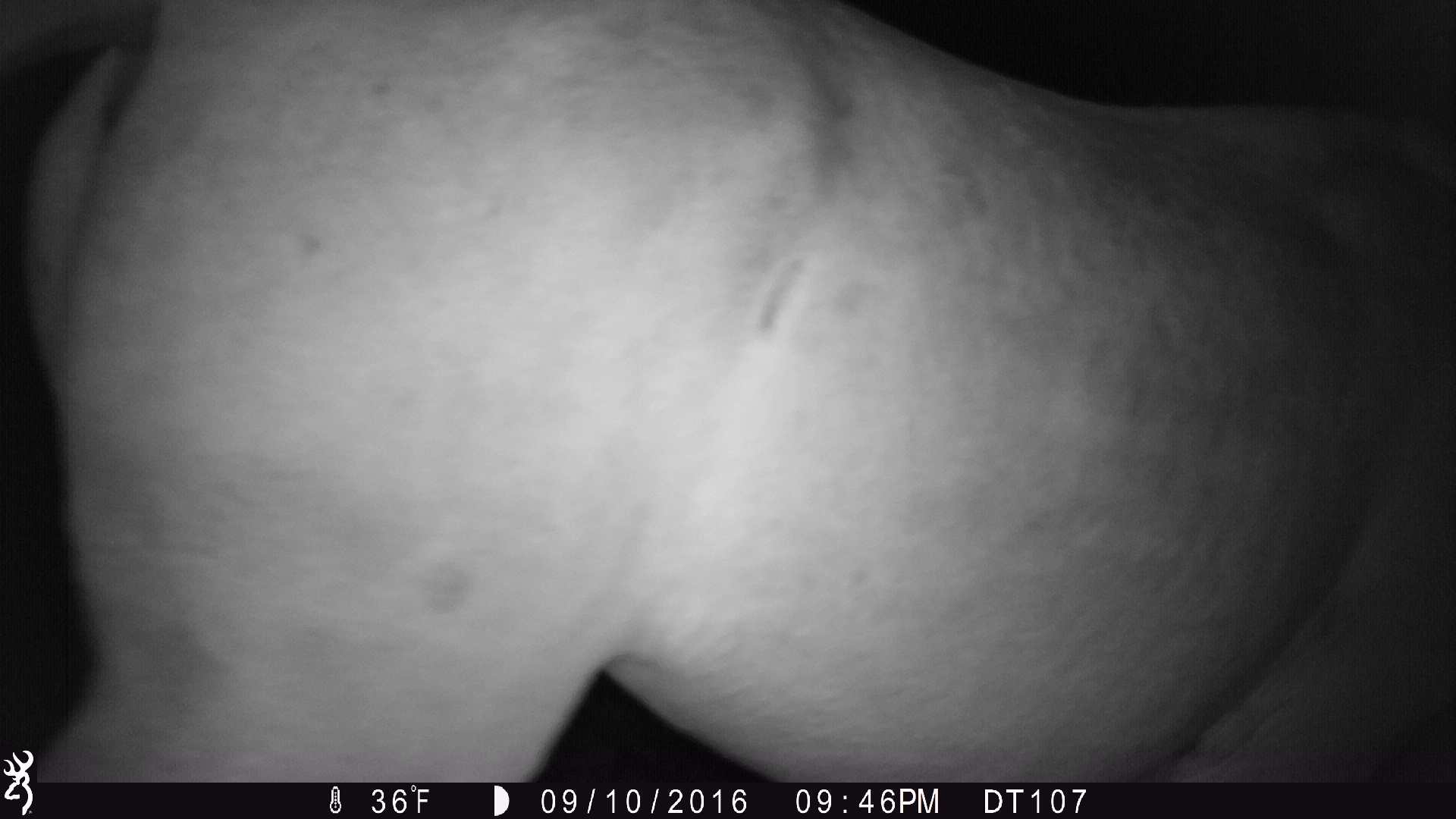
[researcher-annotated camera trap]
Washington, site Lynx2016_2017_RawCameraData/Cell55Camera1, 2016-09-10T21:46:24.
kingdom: Animalia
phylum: Chordata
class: Mammalia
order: Perissodactyla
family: Equidae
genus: Equus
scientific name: Equus caballus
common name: domestic horse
Domestic horse (Equus caballus). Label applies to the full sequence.